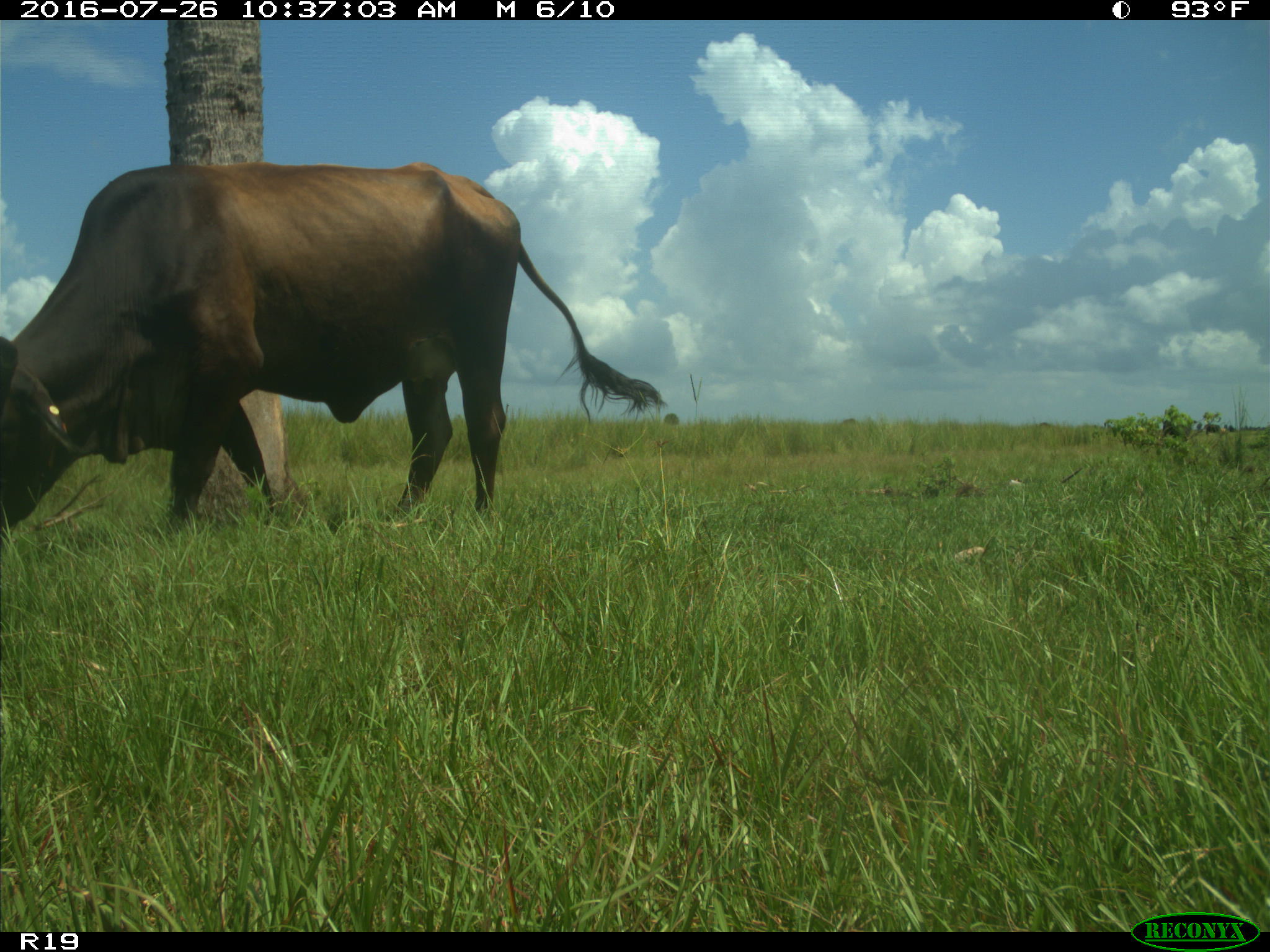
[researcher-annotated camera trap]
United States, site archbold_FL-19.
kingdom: Animalia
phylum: Chordata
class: Mammalia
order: Artiodactyla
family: Bovidae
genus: Bos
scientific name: Bos taurus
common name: domestic cow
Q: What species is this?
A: Bos taurus (domestic cow).